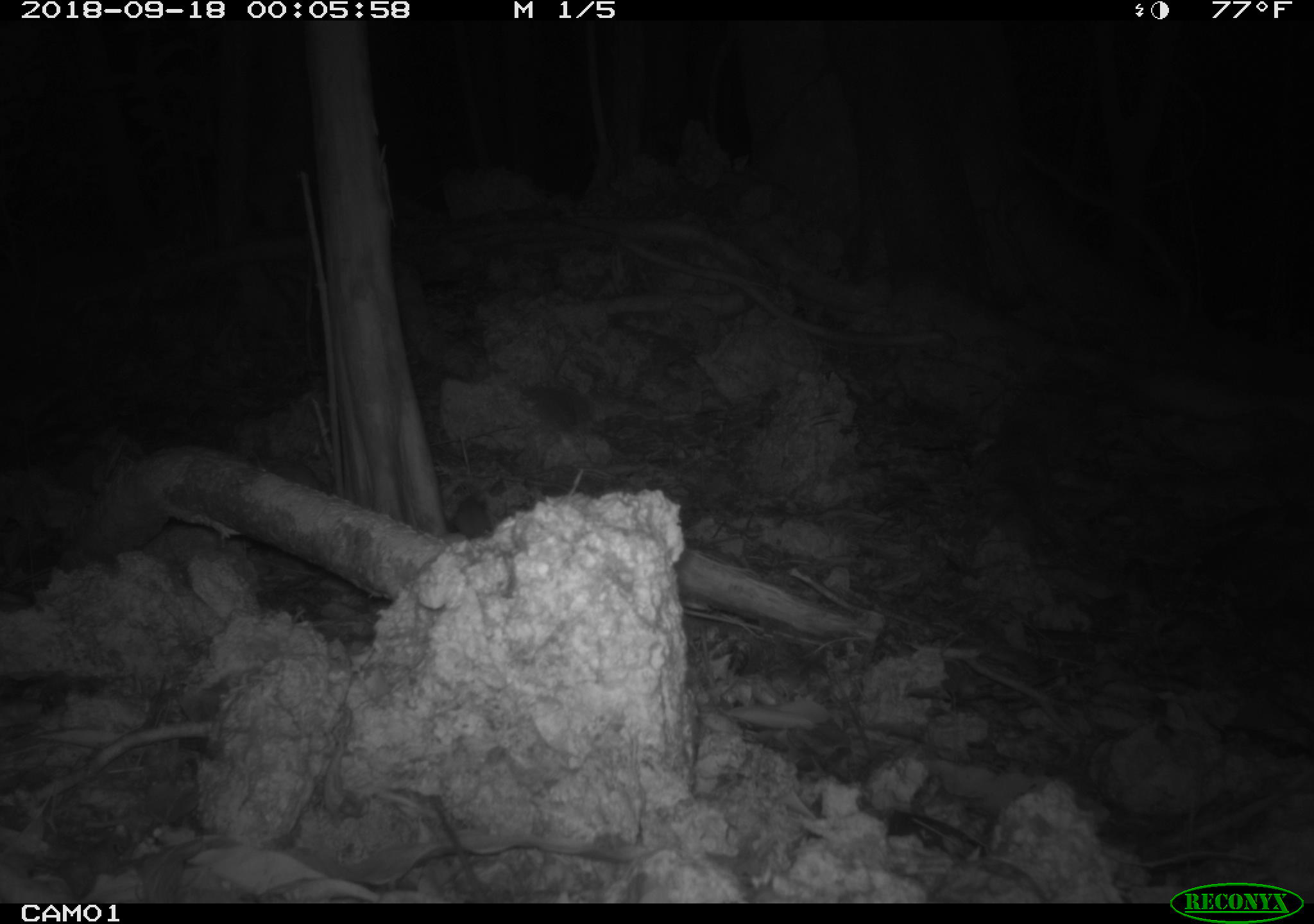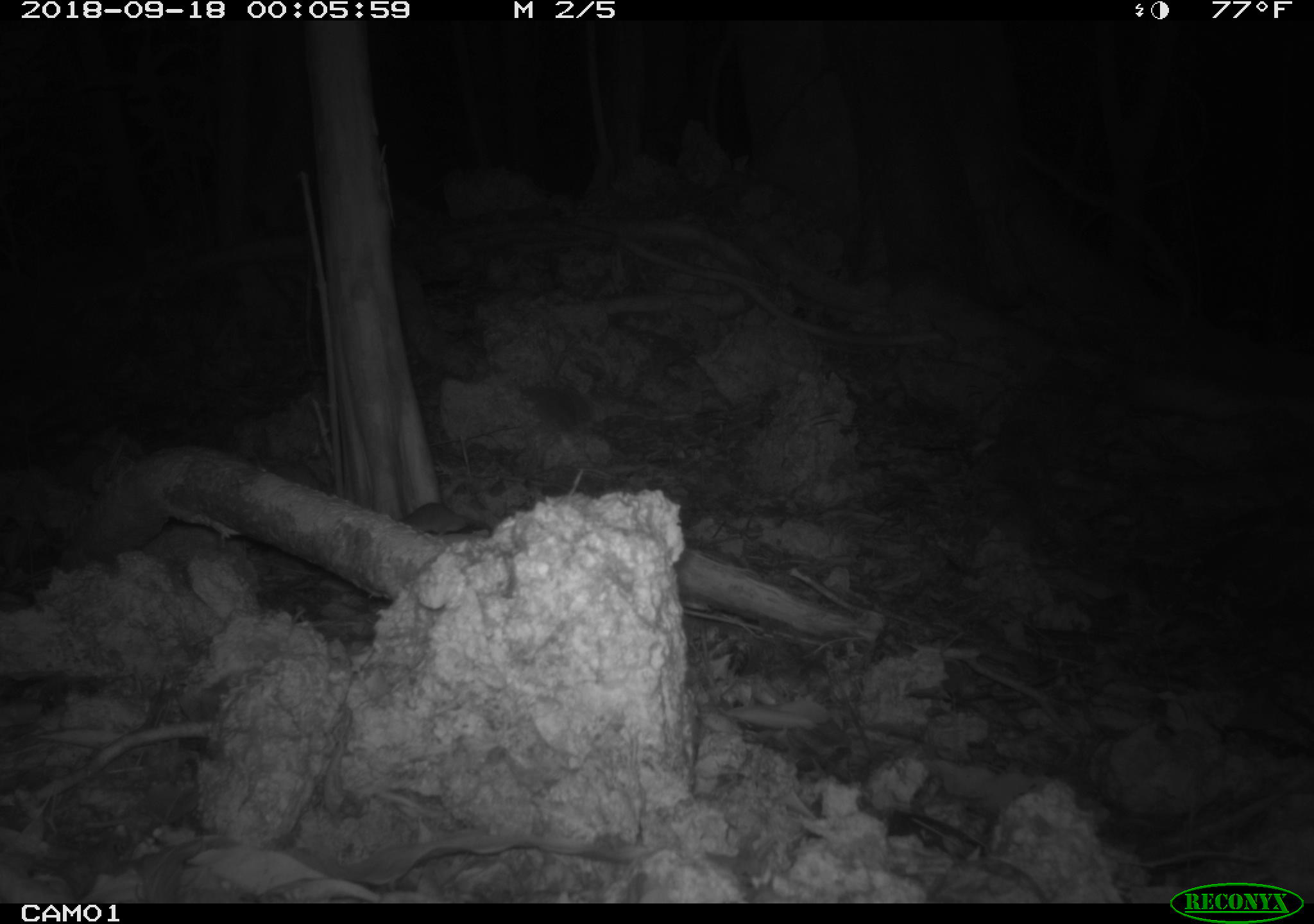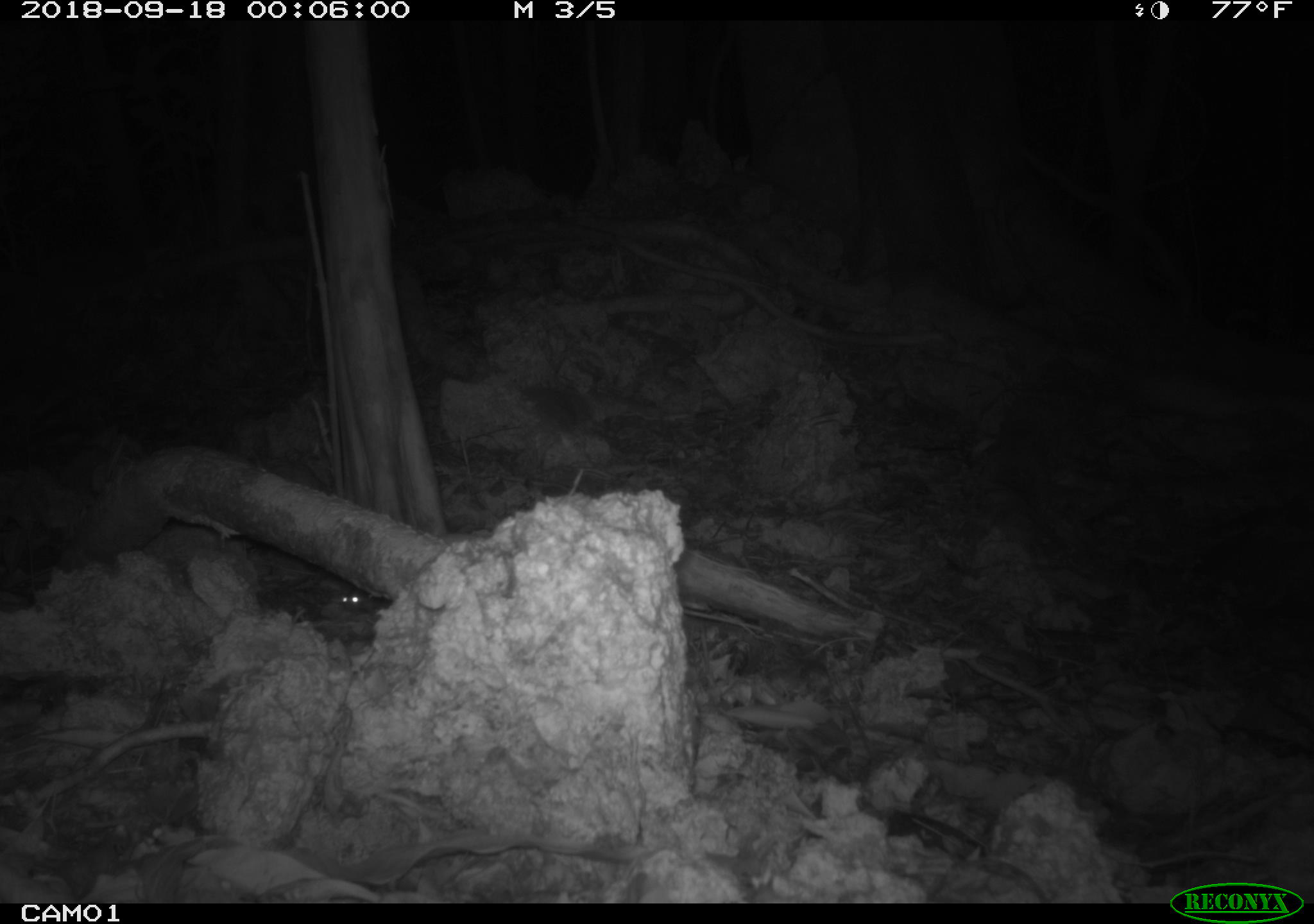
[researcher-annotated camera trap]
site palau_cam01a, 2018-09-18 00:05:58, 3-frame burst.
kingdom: Animalia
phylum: Chordata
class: Mammalia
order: Rodentia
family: Muridae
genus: Rattus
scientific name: Rattus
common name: rat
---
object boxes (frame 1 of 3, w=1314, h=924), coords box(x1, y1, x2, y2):
rat: box(425, 797, 505, 902); box(450, 493, 495, 539)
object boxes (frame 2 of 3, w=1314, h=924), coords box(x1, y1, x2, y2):
rat: box(399, 493, 491, 537)